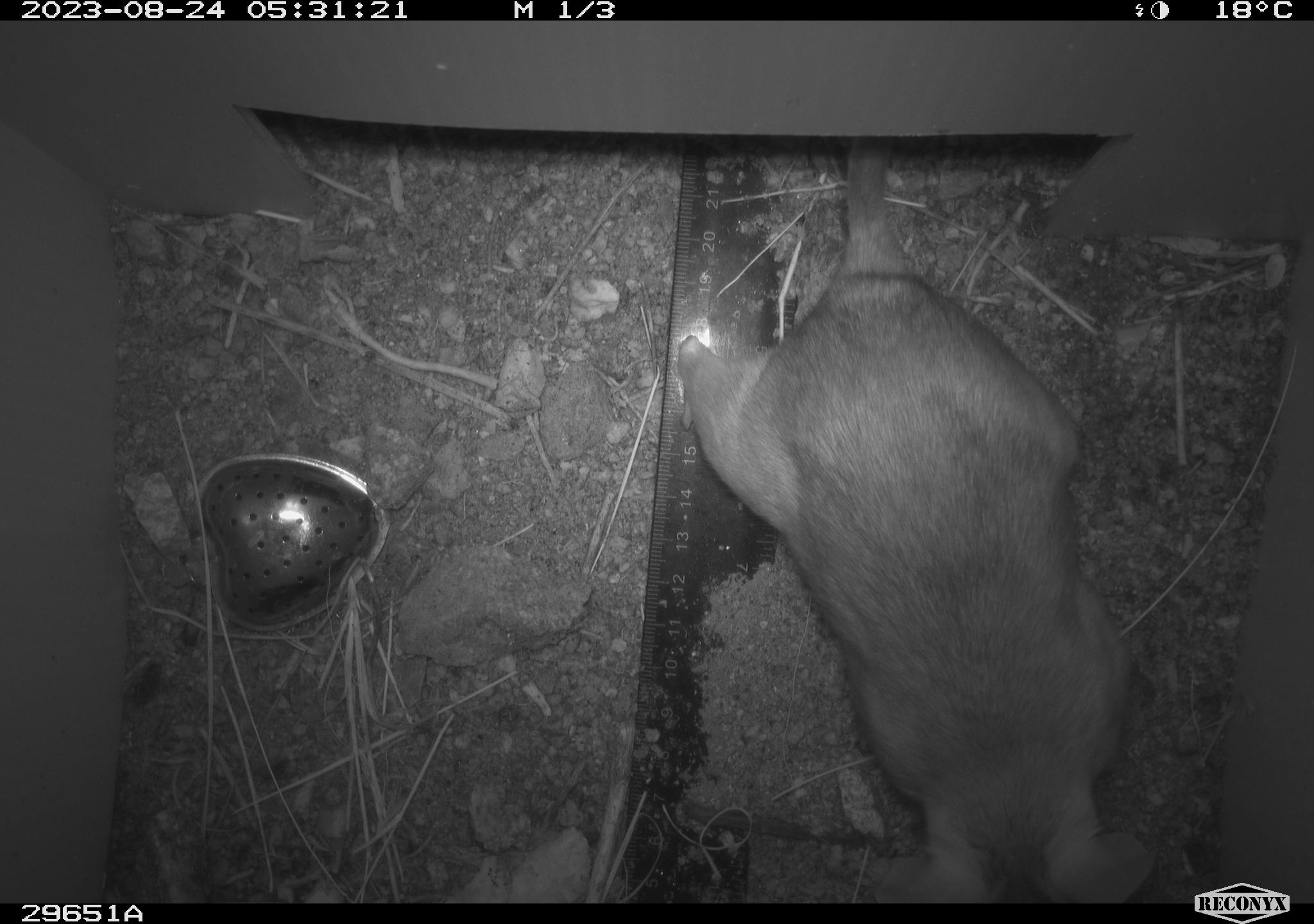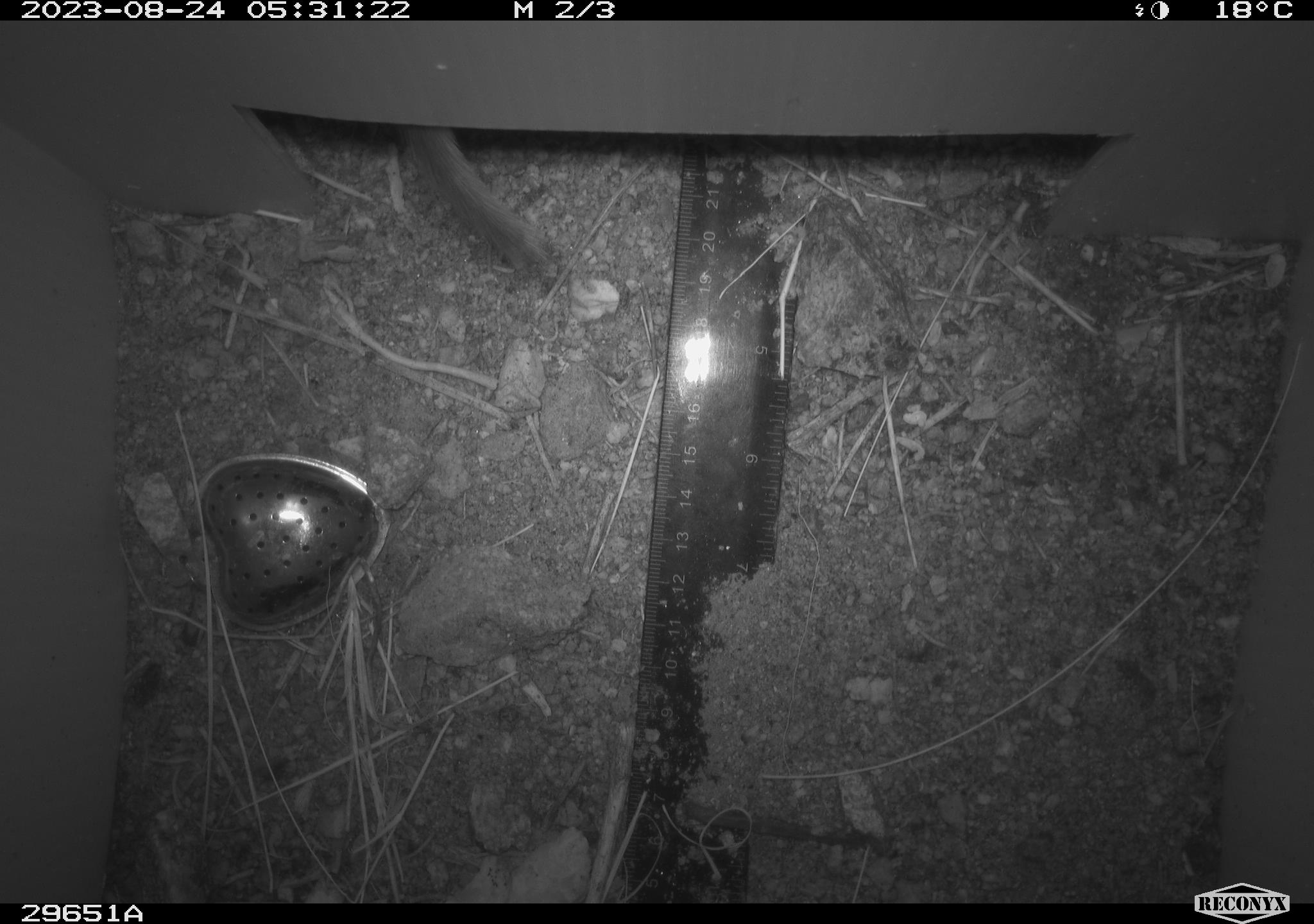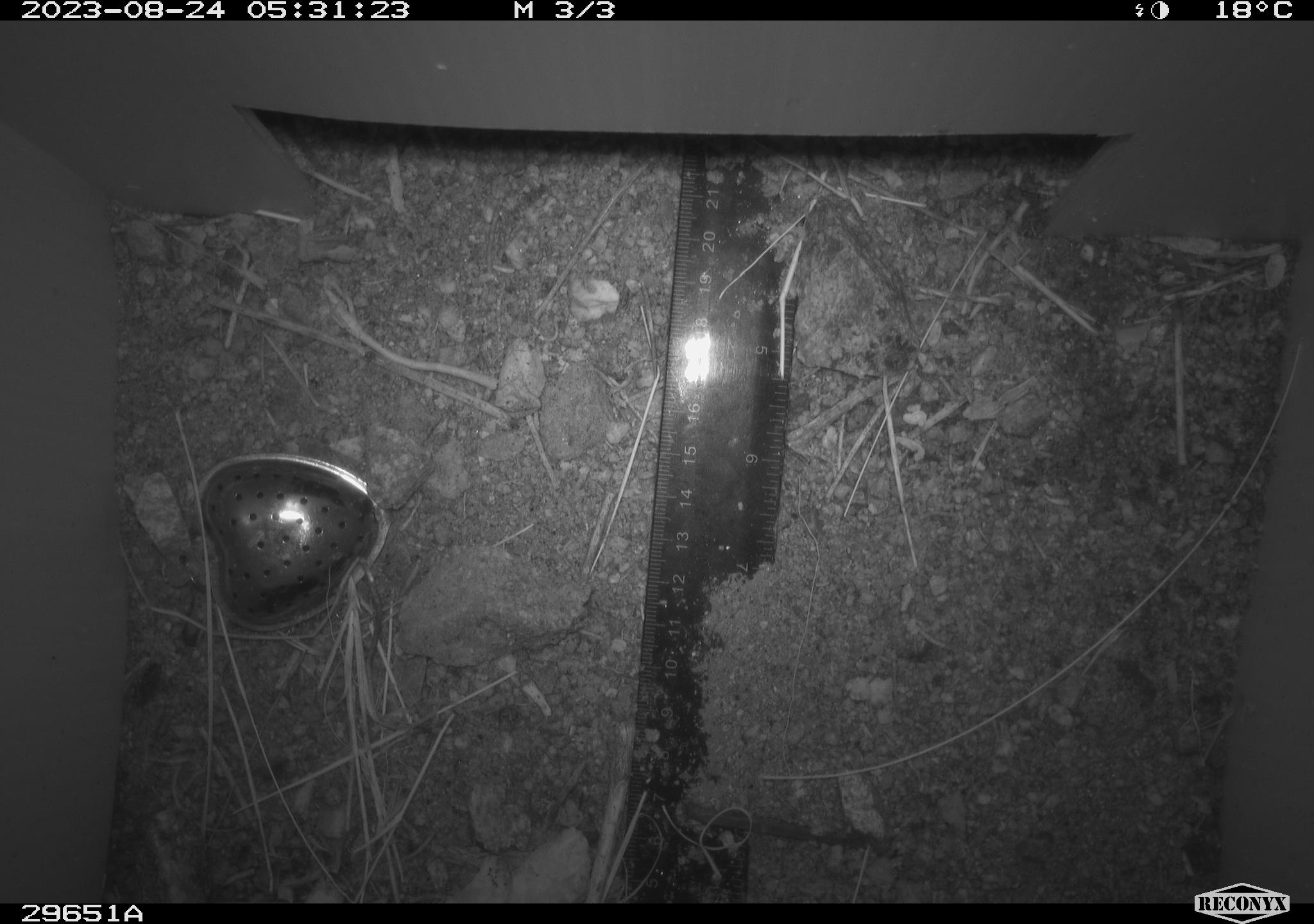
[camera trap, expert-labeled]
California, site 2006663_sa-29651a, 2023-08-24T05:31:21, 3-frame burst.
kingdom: Animalia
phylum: Chordata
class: Mammalia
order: Rodentia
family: Cricetidae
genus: Neotoma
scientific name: Neotoma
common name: pack rat or woodrat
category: neotoma species